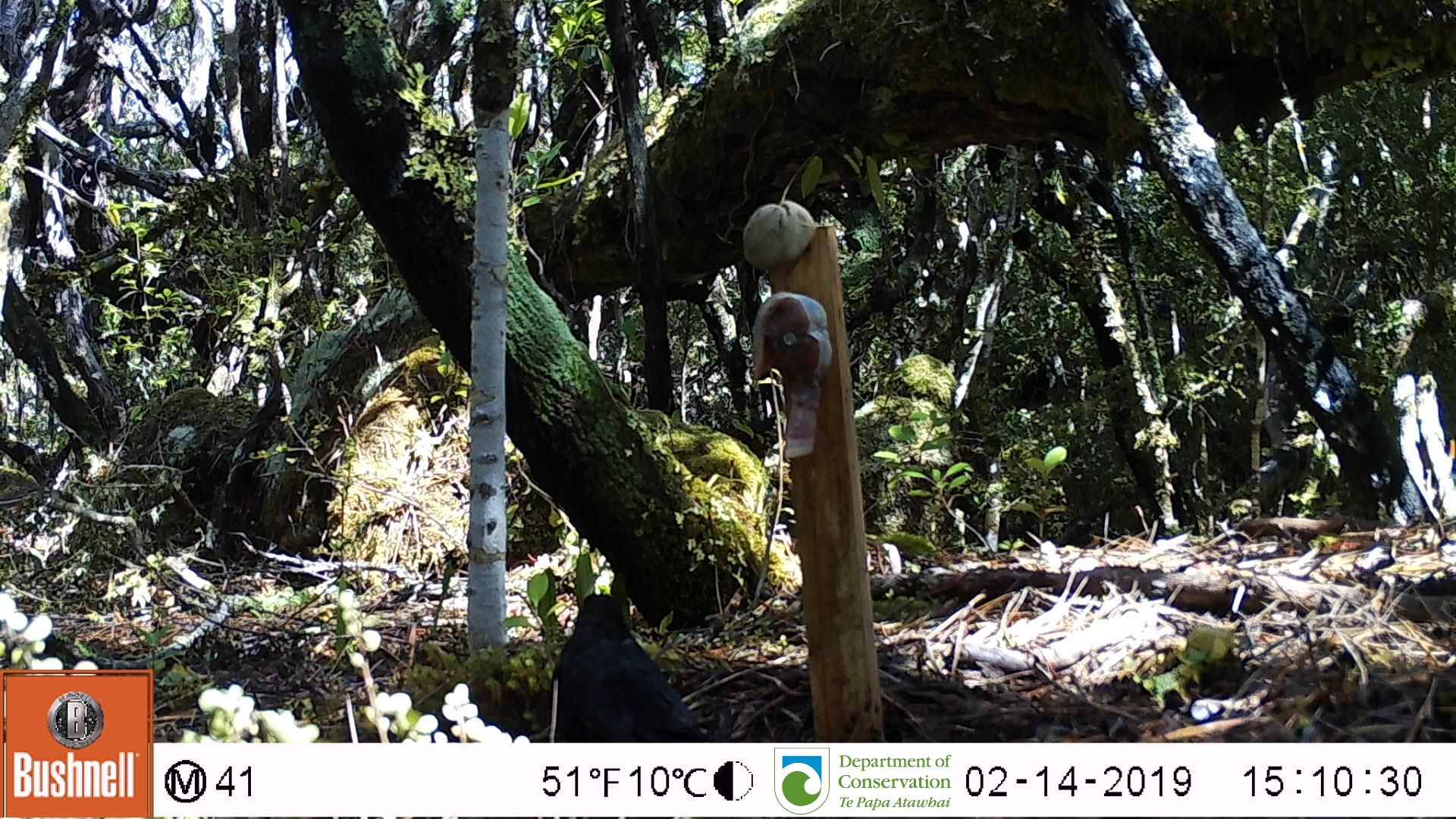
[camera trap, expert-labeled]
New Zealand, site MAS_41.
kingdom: Animalia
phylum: Chordata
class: Aves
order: Passeriformes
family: Turdidae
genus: Turdus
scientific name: Turdus merula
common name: eurasian blackbird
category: blackbird